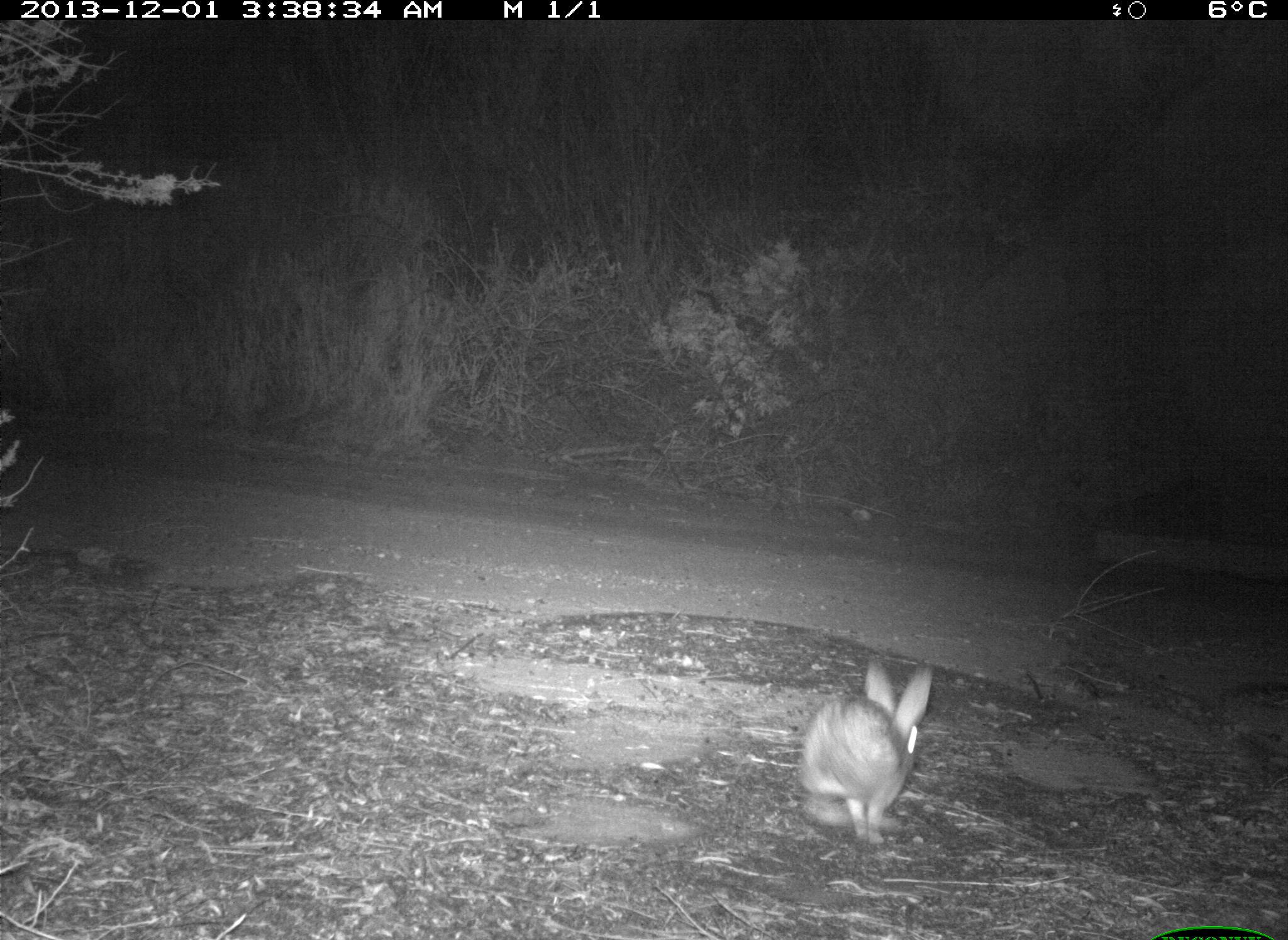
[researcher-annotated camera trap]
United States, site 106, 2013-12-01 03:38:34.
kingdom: Animalia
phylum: Chordata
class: Mammalia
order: Lagomorpha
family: Leporidae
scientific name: Leporidae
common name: rabbits and hares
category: rabbit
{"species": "rabbit (rabbits and hares) (Leporidae)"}